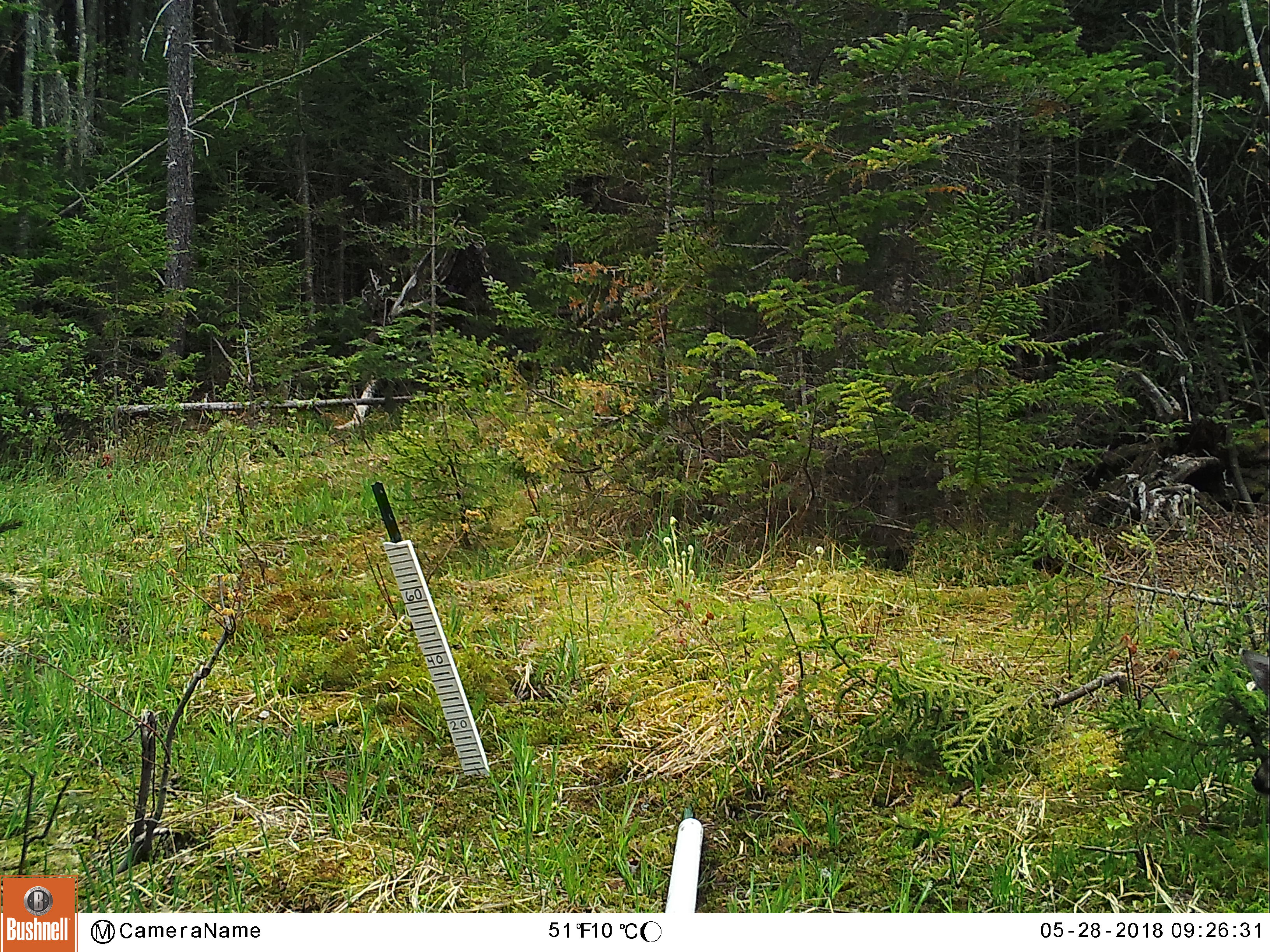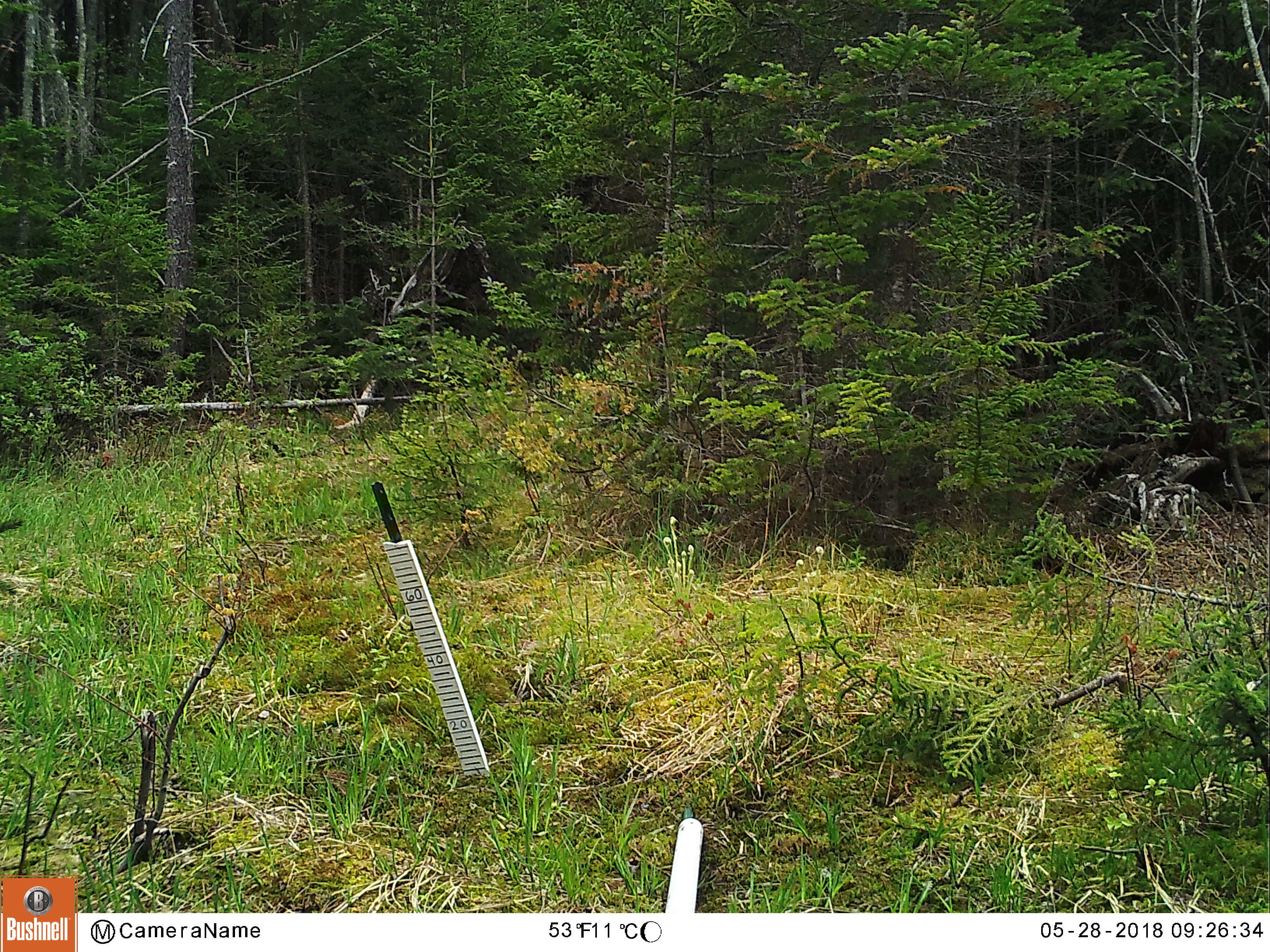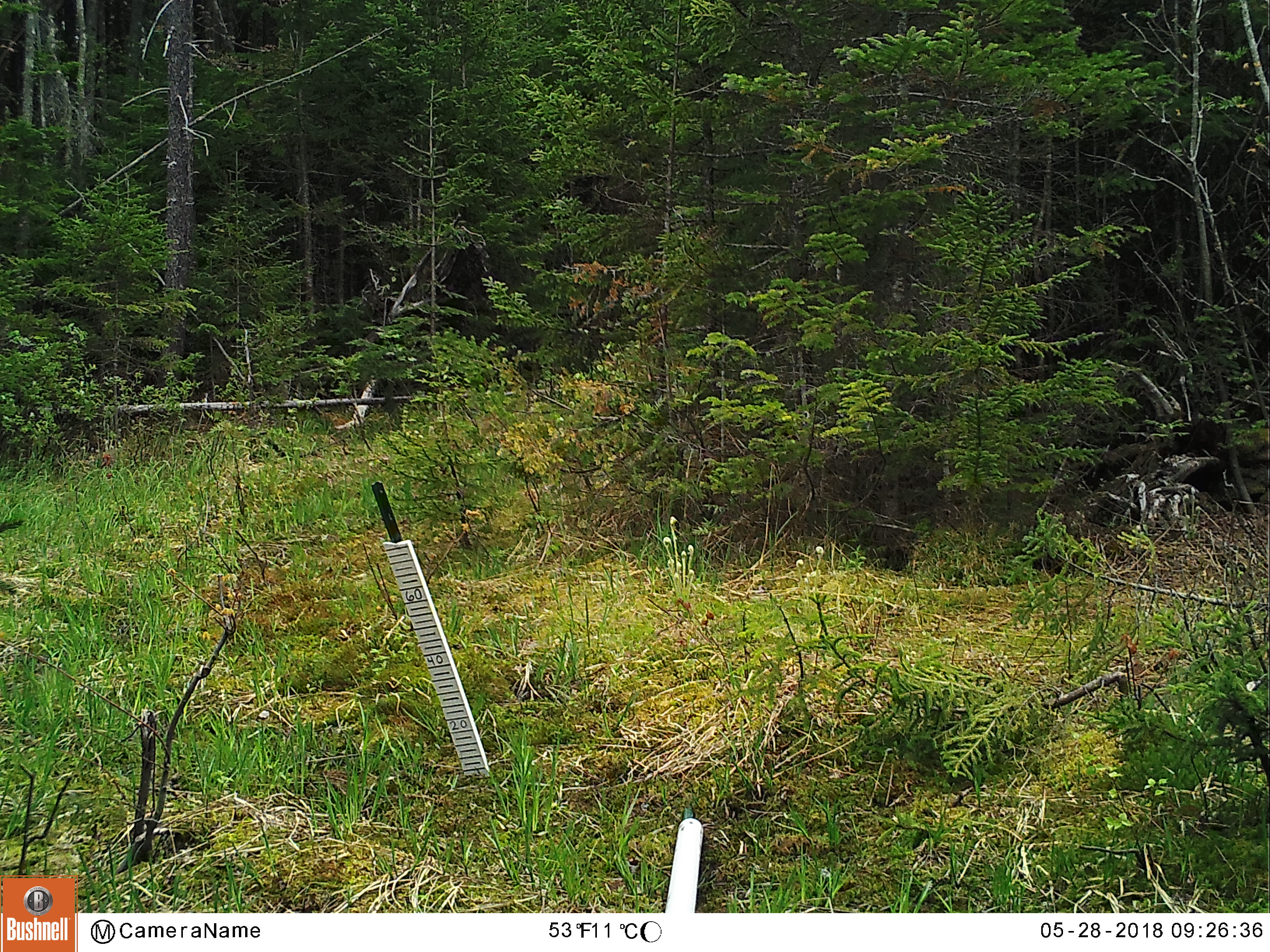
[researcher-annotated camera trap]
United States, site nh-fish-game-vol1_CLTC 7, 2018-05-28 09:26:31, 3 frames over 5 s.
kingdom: Animalia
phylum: Chordata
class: Mammalia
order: Artiodactyla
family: Cervidae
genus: Odocoileus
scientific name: Odocoileus virginianus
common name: white-tailed deer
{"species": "white-tailed deer (Odocoileus virginianus)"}